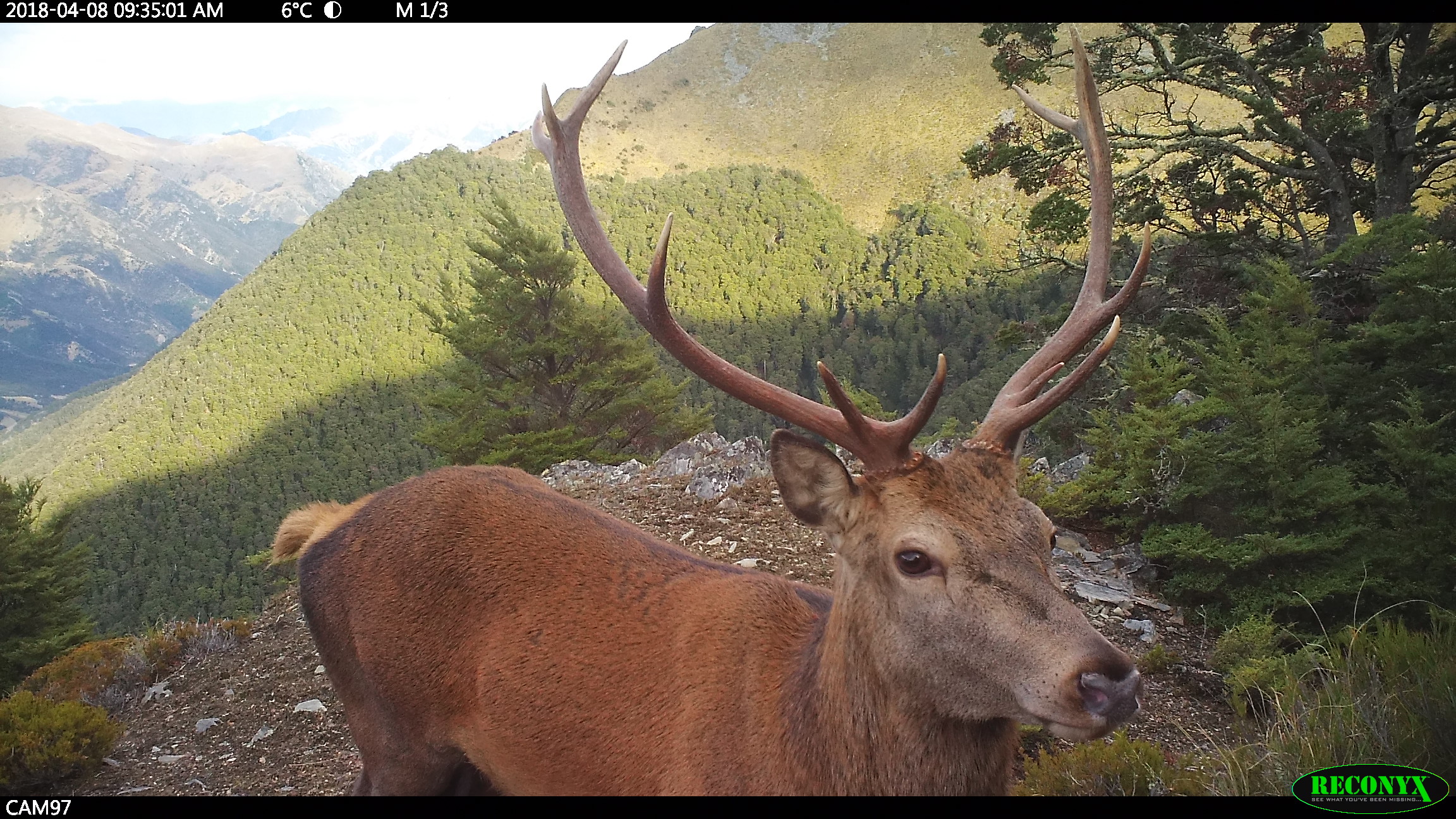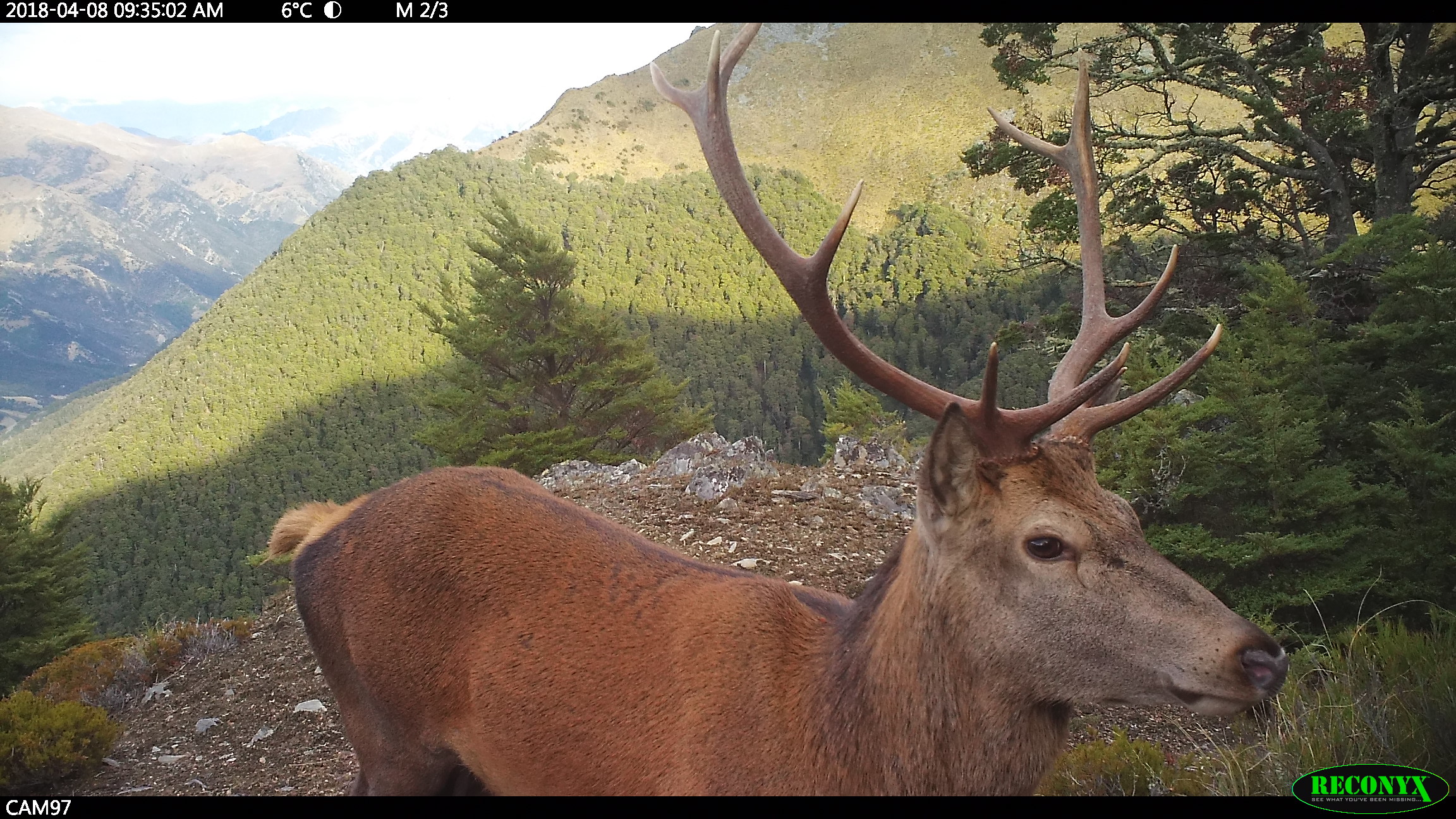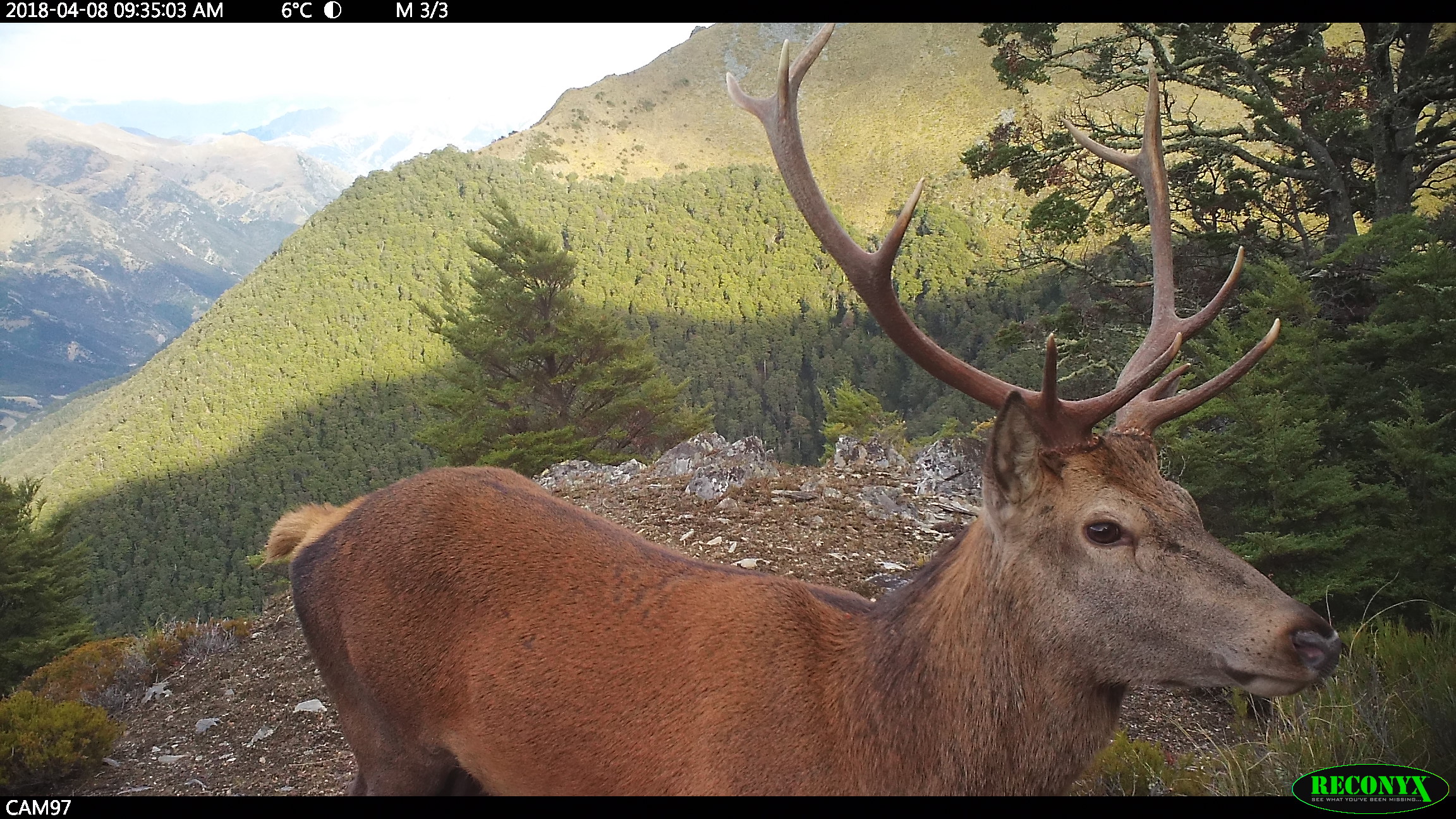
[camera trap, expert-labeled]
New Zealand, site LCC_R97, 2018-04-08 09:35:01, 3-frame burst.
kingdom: Animalia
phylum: Chordata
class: Mammalia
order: Artiodactyla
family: Cervidae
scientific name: Cervidae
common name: deer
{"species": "deer (Cervidae)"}